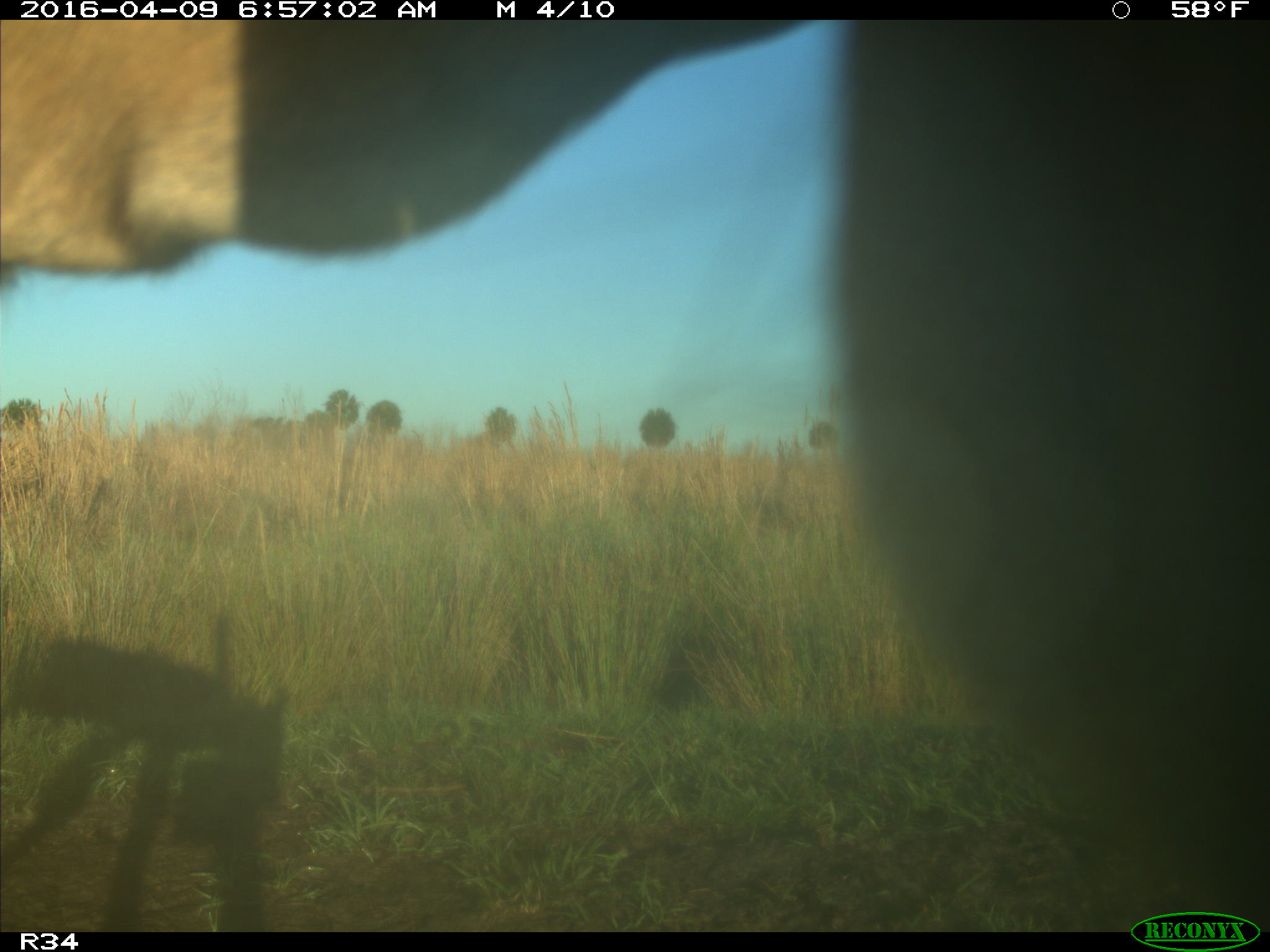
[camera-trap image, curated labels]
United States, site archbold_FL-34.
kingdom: Animalia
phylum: Chordata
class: Mammalia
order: Artiodactyla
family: Bovidae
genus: Bos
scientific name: Bos taurus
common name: domestic cow